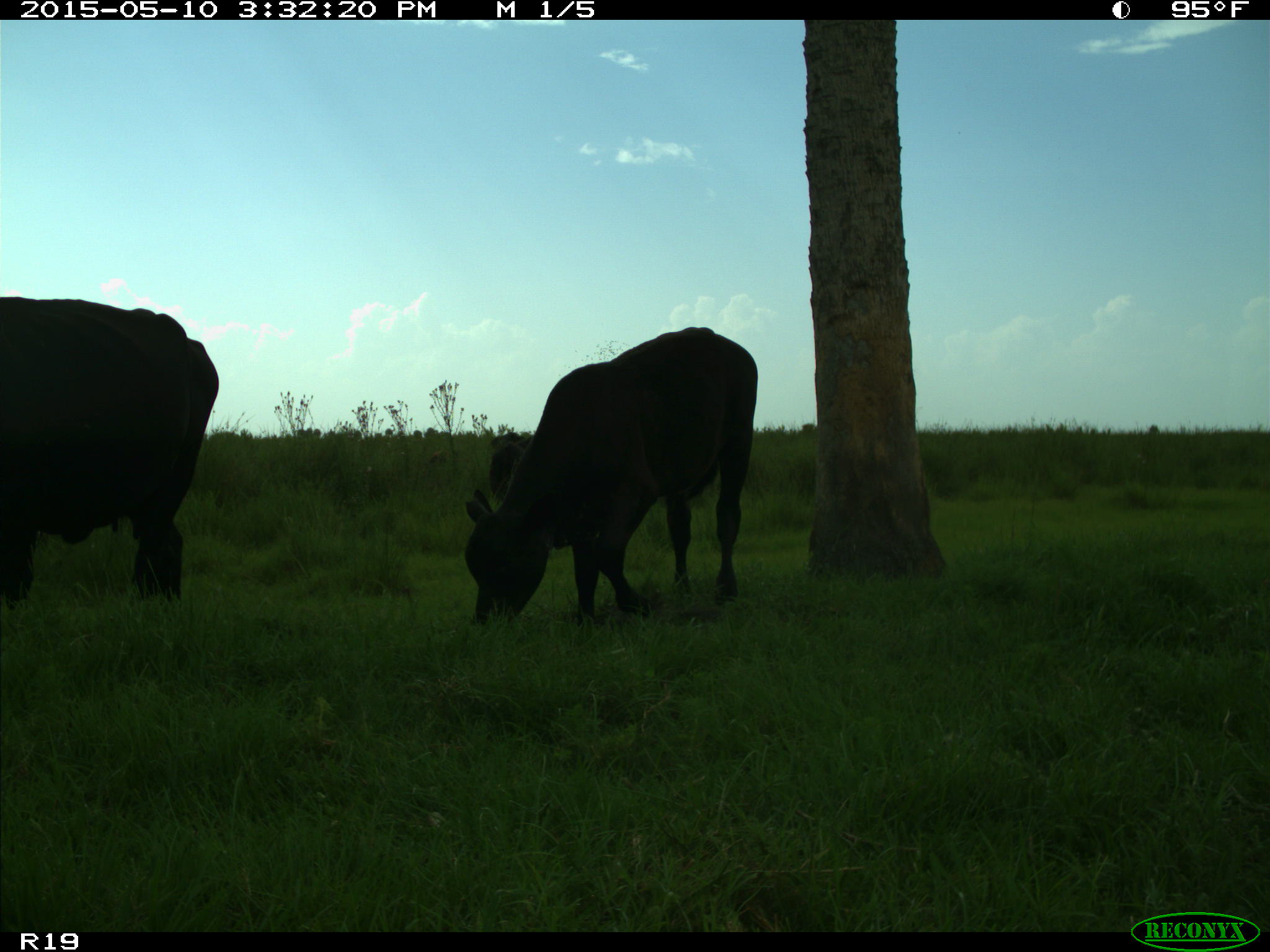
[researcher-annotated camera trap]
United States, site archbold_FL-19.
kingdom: Animalia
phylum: Chordata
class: Mammalia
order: Artiodactyla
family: Bovidae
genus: Bos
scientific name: Bos taurus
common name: domestic cow